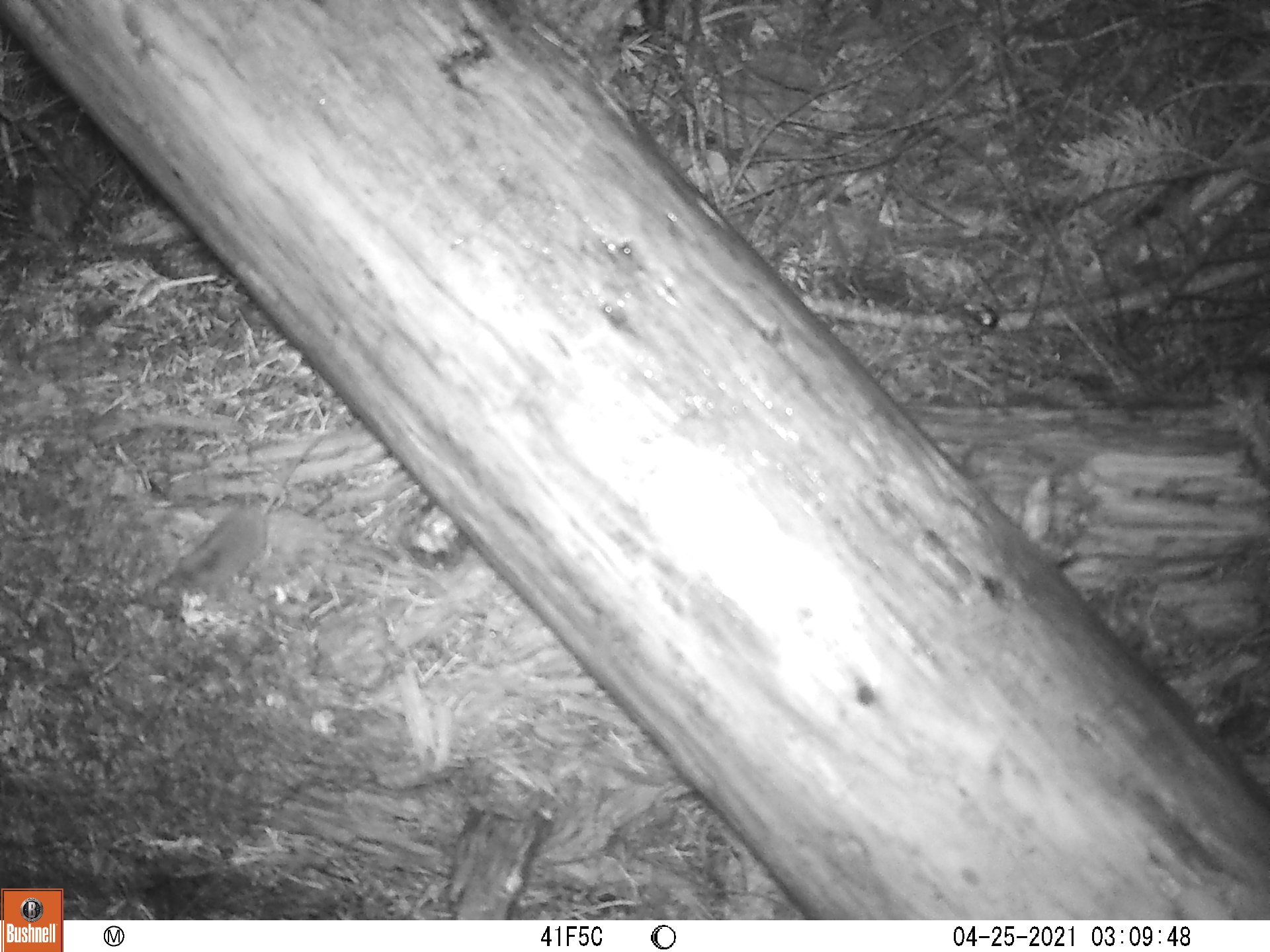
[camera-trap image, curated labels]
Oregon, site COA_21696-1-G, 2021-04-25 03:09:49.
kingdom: Animalia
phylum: Chordata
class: Mammalia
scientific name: Mammalia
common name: small mammal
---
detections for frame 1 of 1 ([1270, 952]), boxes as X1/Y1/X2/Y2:
small mammal: 82/485/314/651